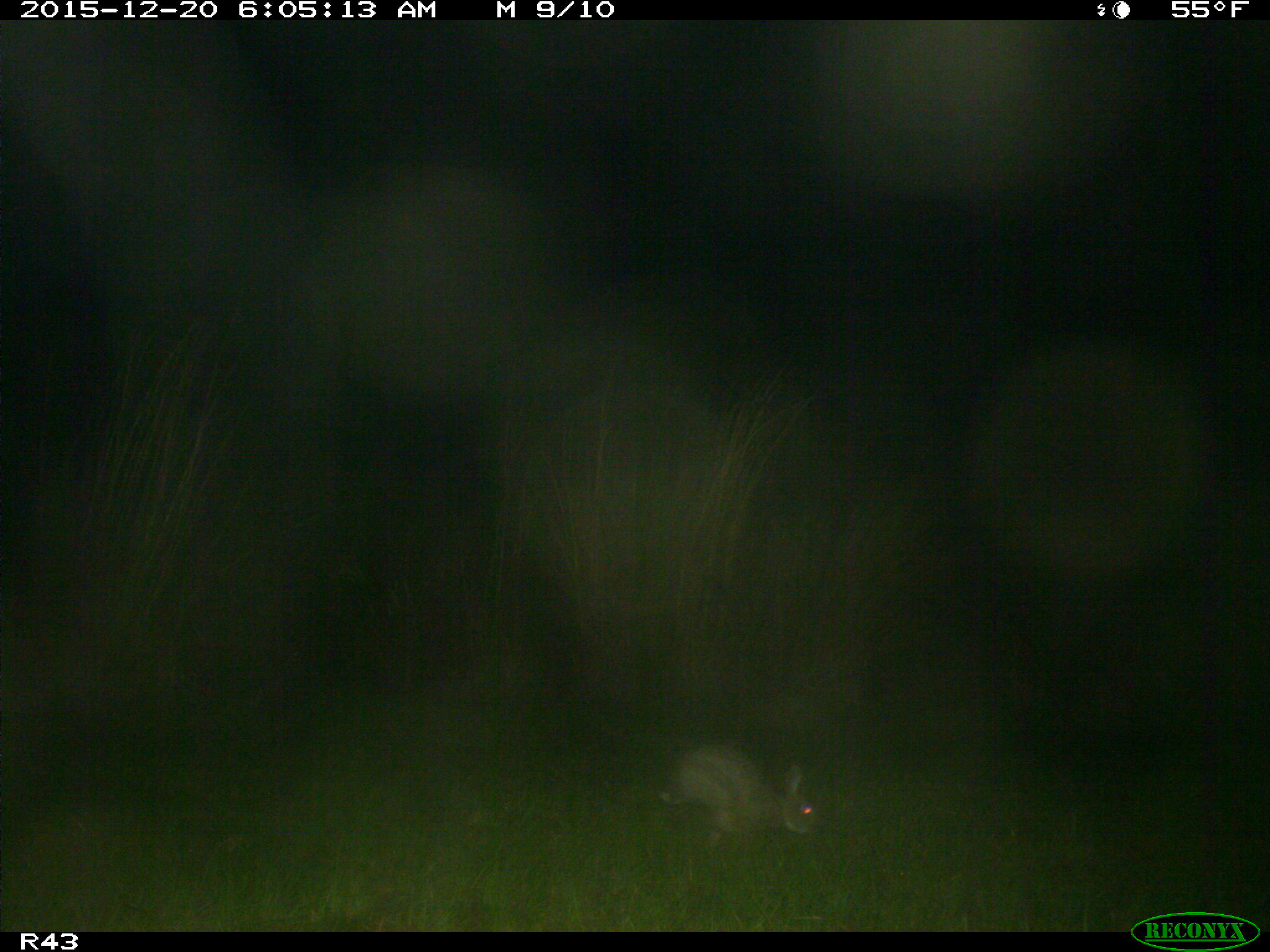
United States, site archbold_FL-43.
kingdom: Animalia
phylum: Chordata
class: Mammalia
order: Lagomorpha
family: Leporidae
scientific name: Leporidae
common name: rabbits and hares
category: unidentified rabbit